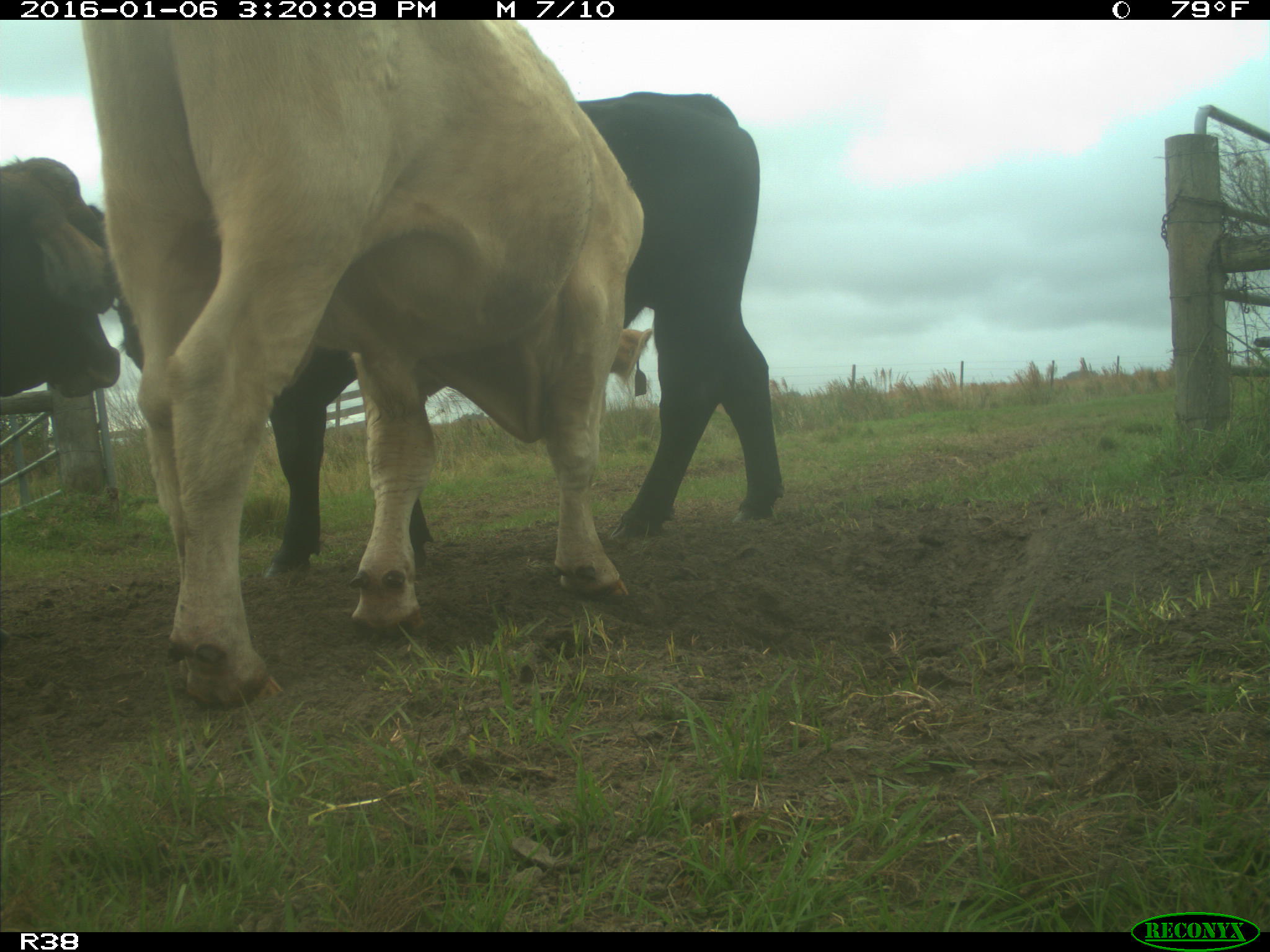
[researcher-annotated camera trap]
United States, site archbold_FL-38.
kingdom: Animalia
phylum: Chordata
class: Mammalia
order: Artiodactyla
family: Bovidae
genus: Bos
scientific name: Bos taurus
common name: domestic cow